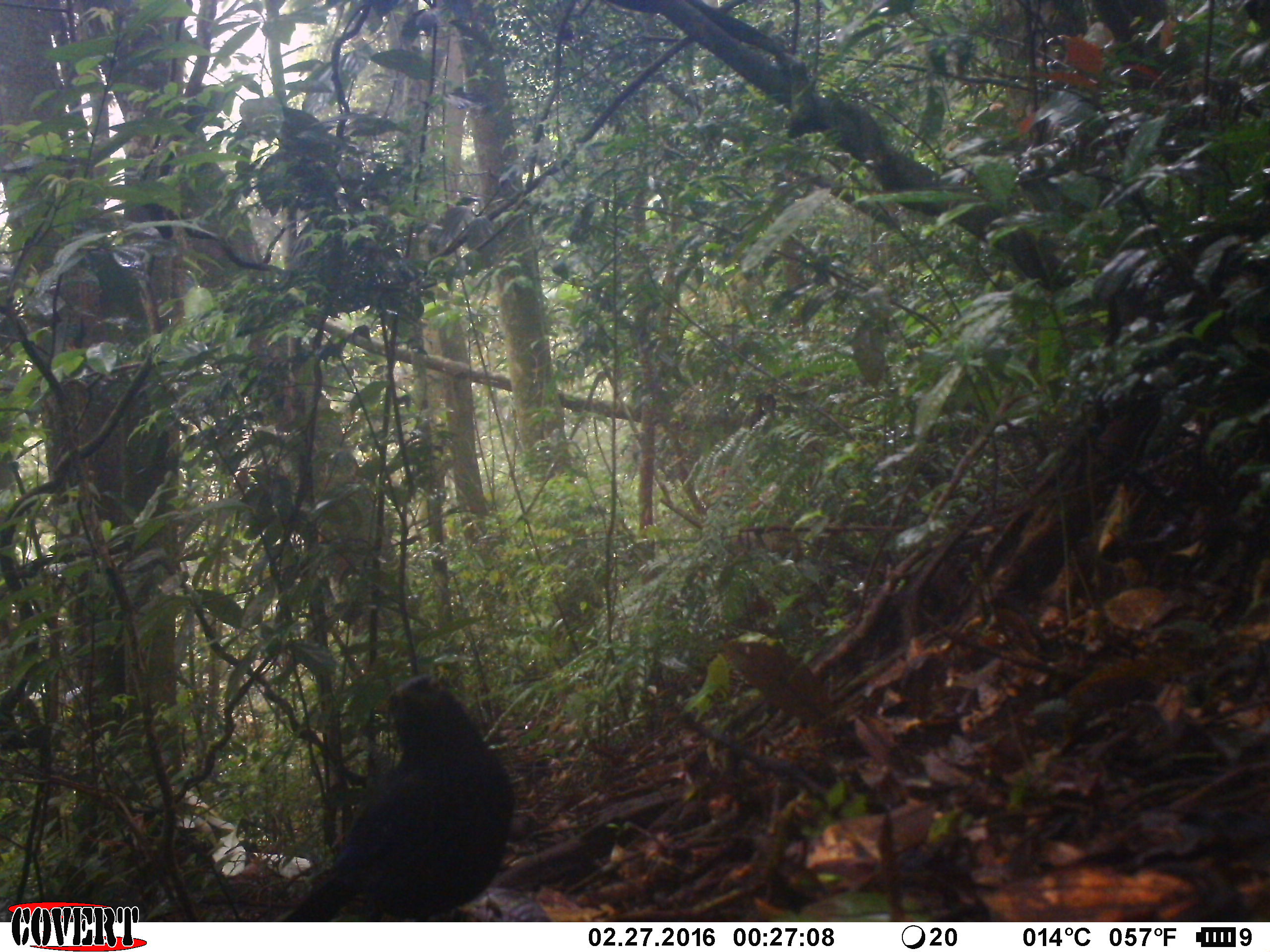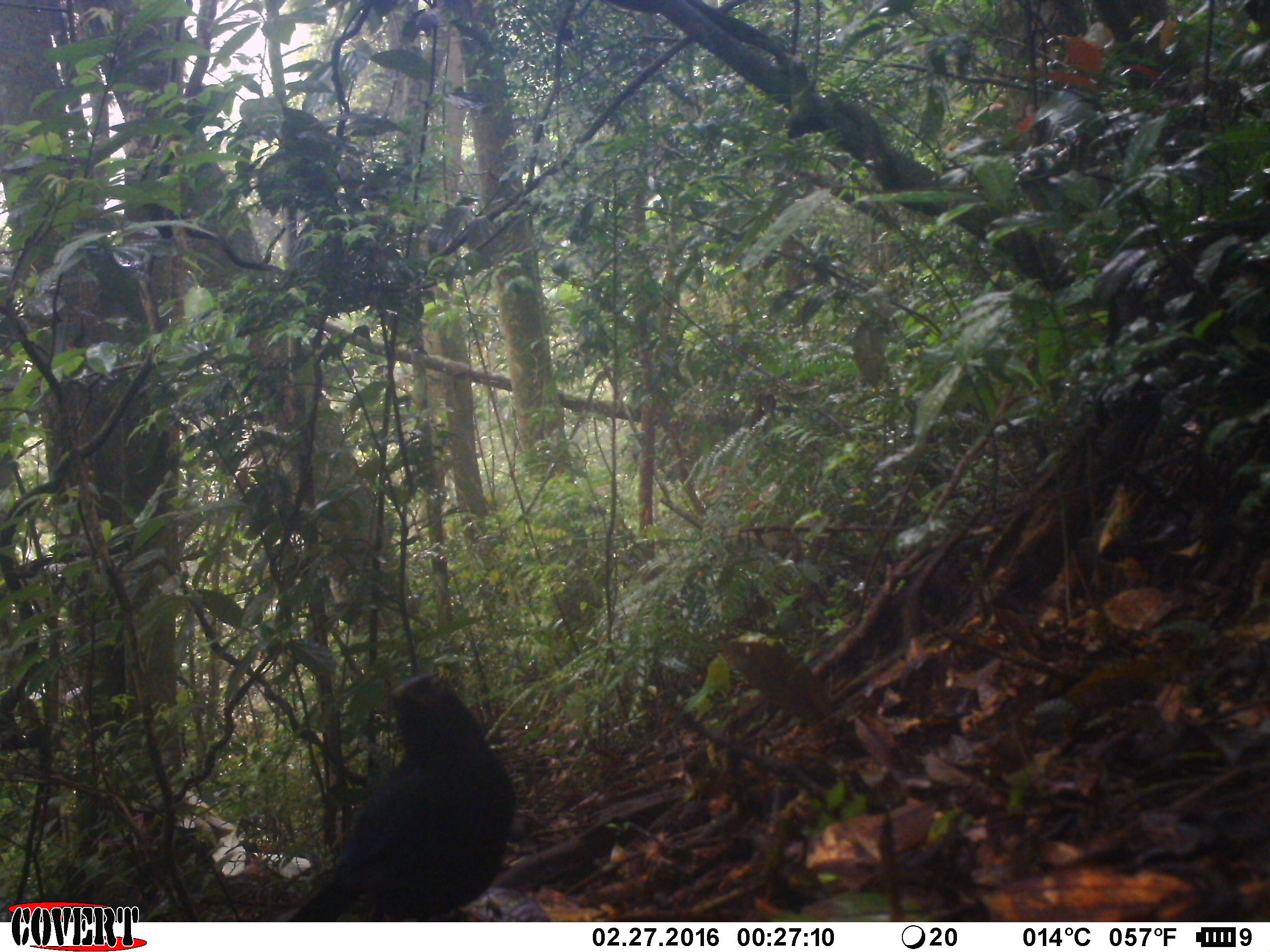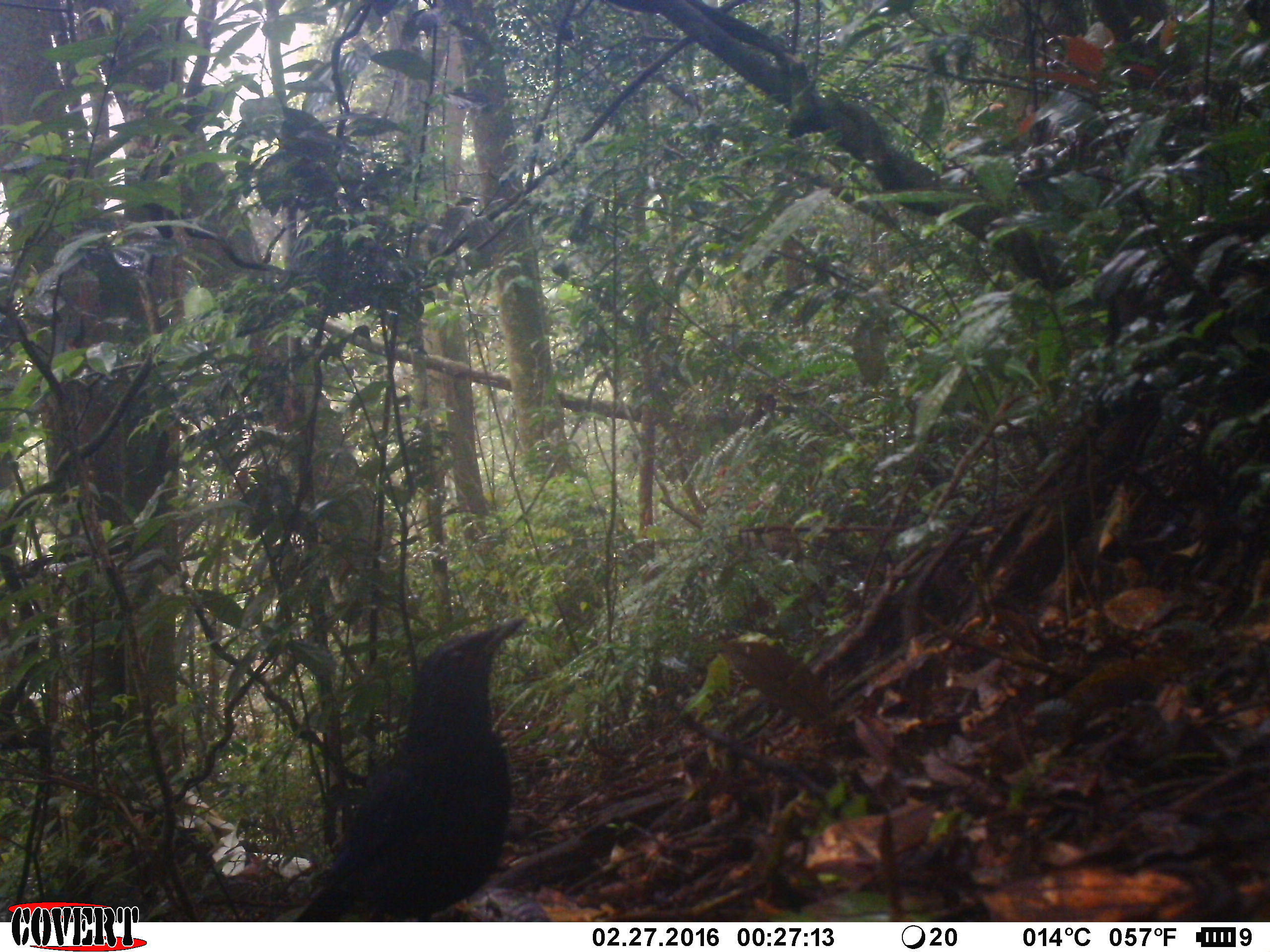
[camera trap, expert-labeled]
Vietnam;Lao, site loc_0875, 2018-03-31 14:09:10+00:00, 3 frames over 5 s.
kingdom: Animalia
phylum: Chordata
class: Aves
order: Passeriformes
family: Muscicapidae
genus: Myophonus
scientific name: Myophonus caeruleus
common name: blue whistling thrush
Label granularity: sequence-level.